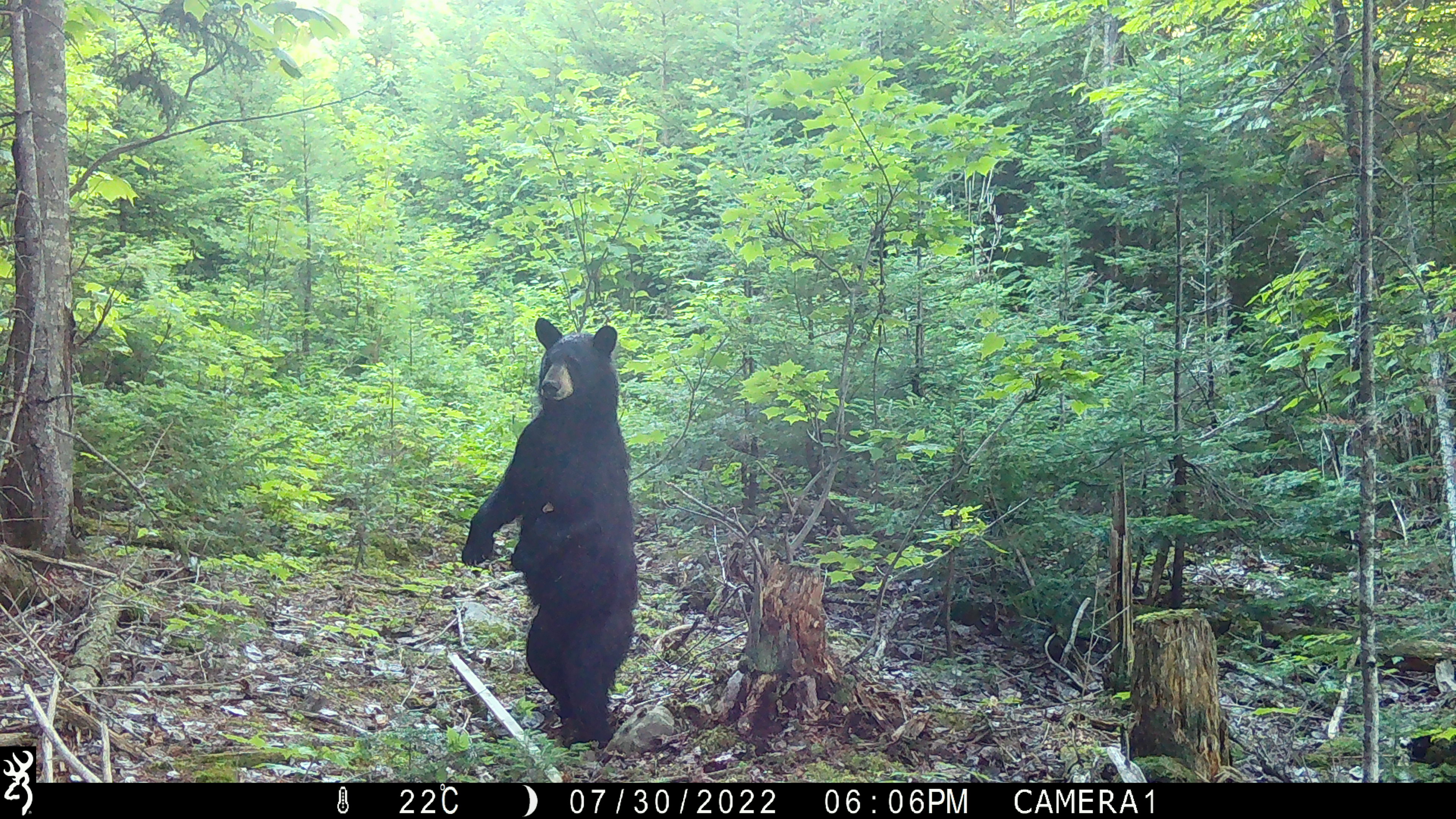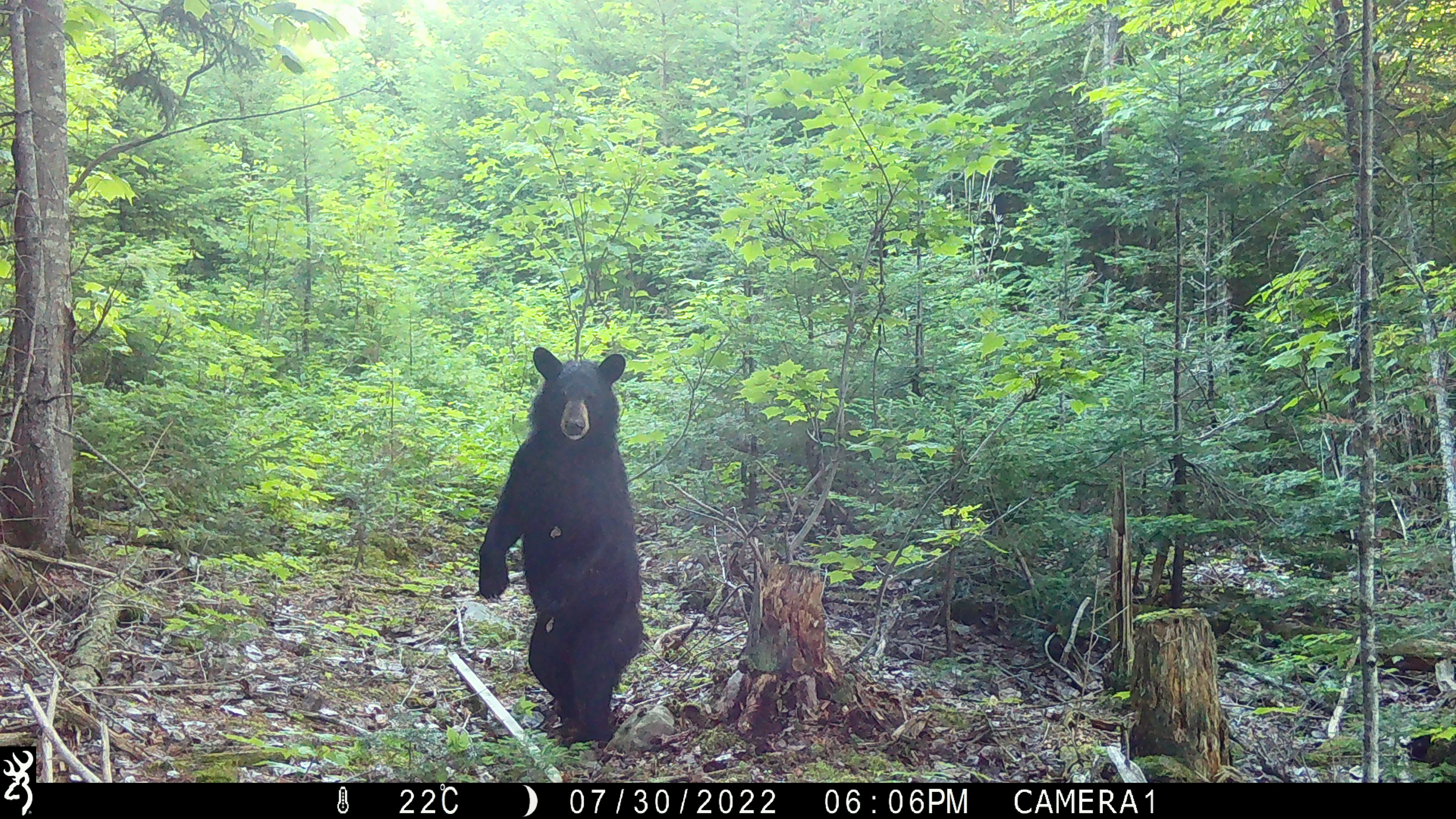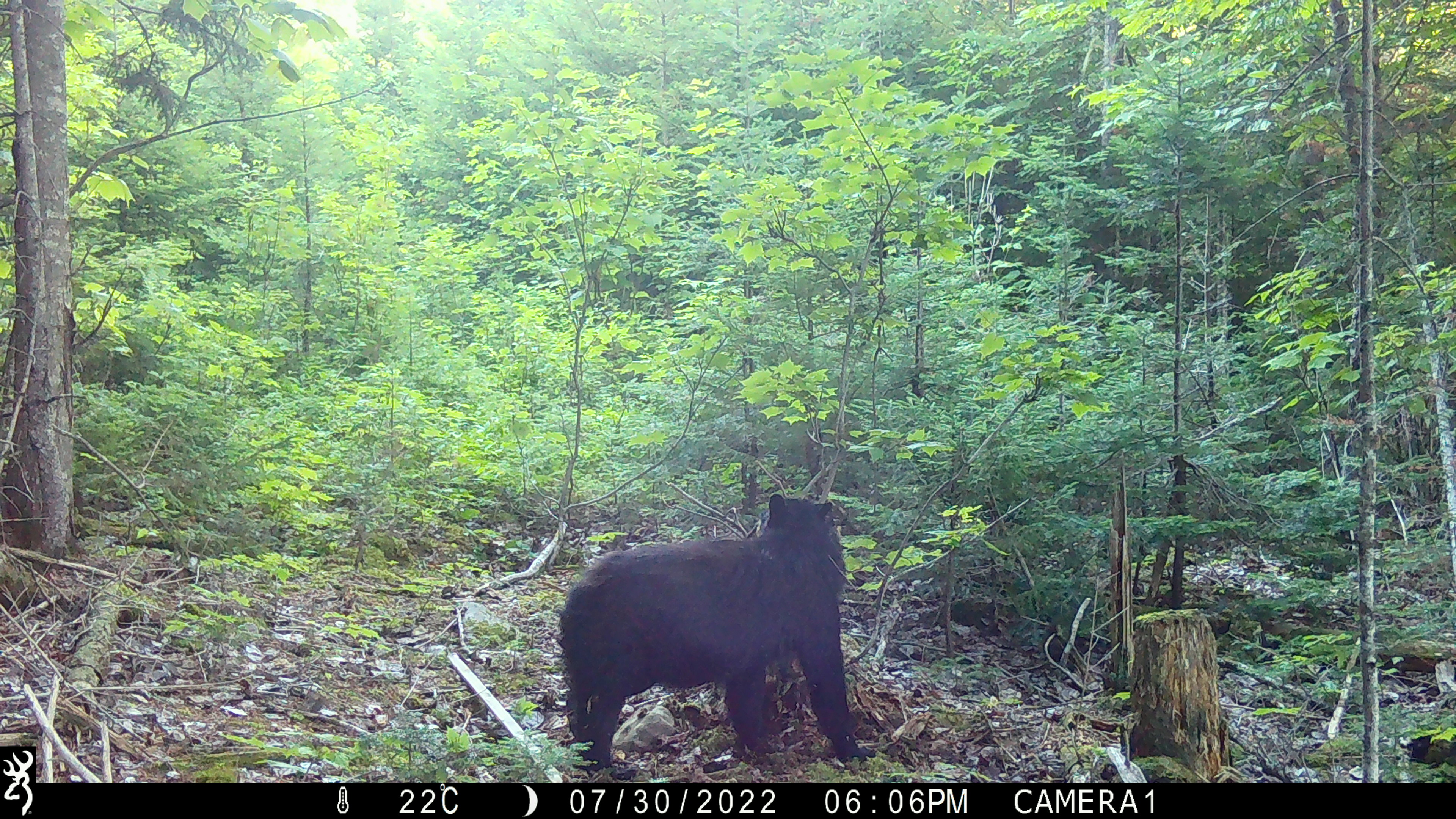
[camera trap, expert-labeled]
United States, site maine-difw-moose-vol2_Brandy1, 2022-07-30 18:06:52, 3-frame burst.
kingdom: Animalia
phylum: Chordata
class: Mammalia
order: Carnivora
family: Ursidae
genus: Ursus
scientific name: Ursus americanus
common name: black bear